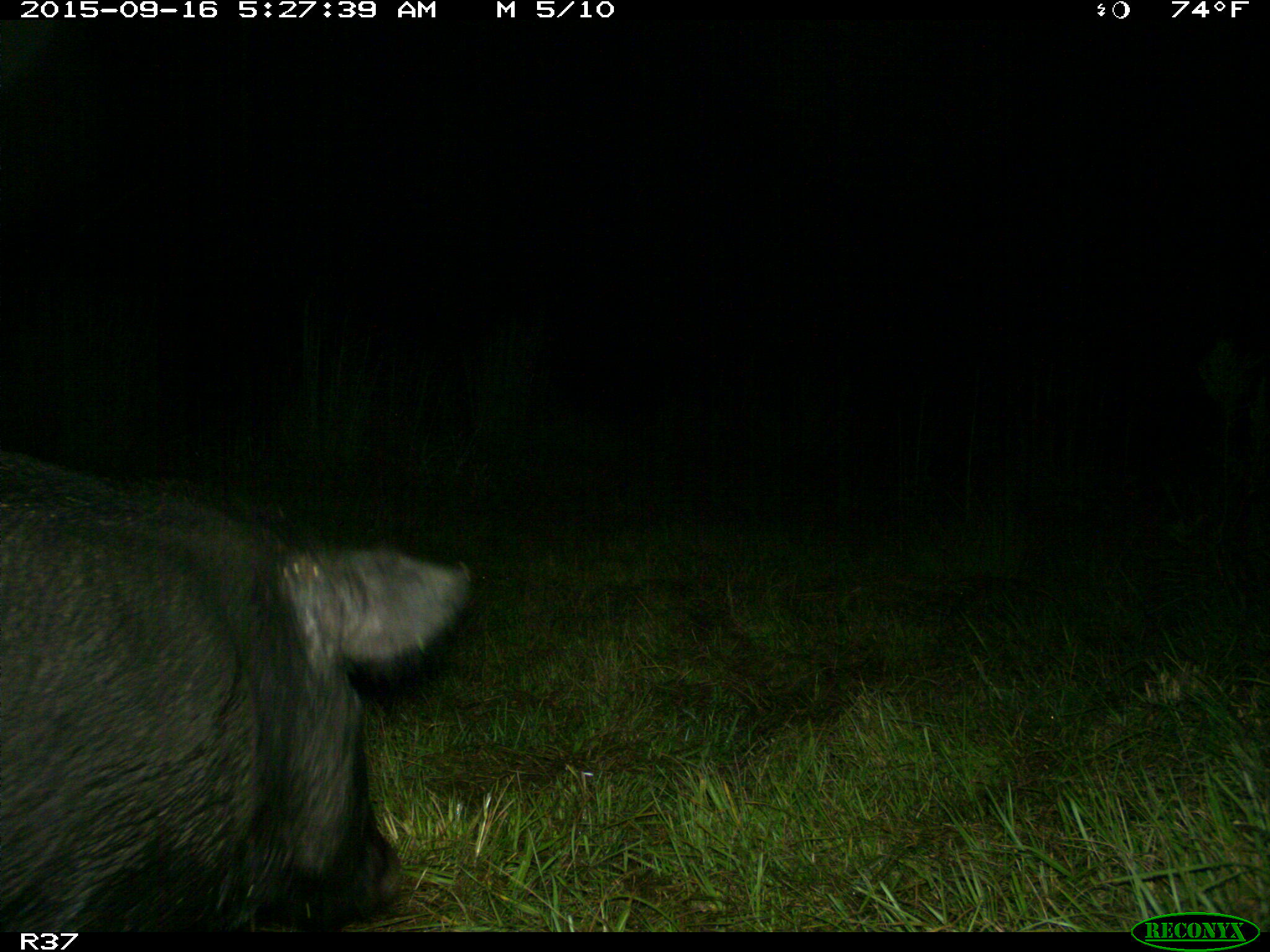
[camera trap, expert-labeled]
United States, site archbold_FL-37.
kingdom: Animalia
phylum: Chordata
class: Mammalia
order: Artiodactyla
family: Suidae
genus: Sus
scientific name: Sus scrofa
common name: wild boar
Sus scrofa (wild boar).